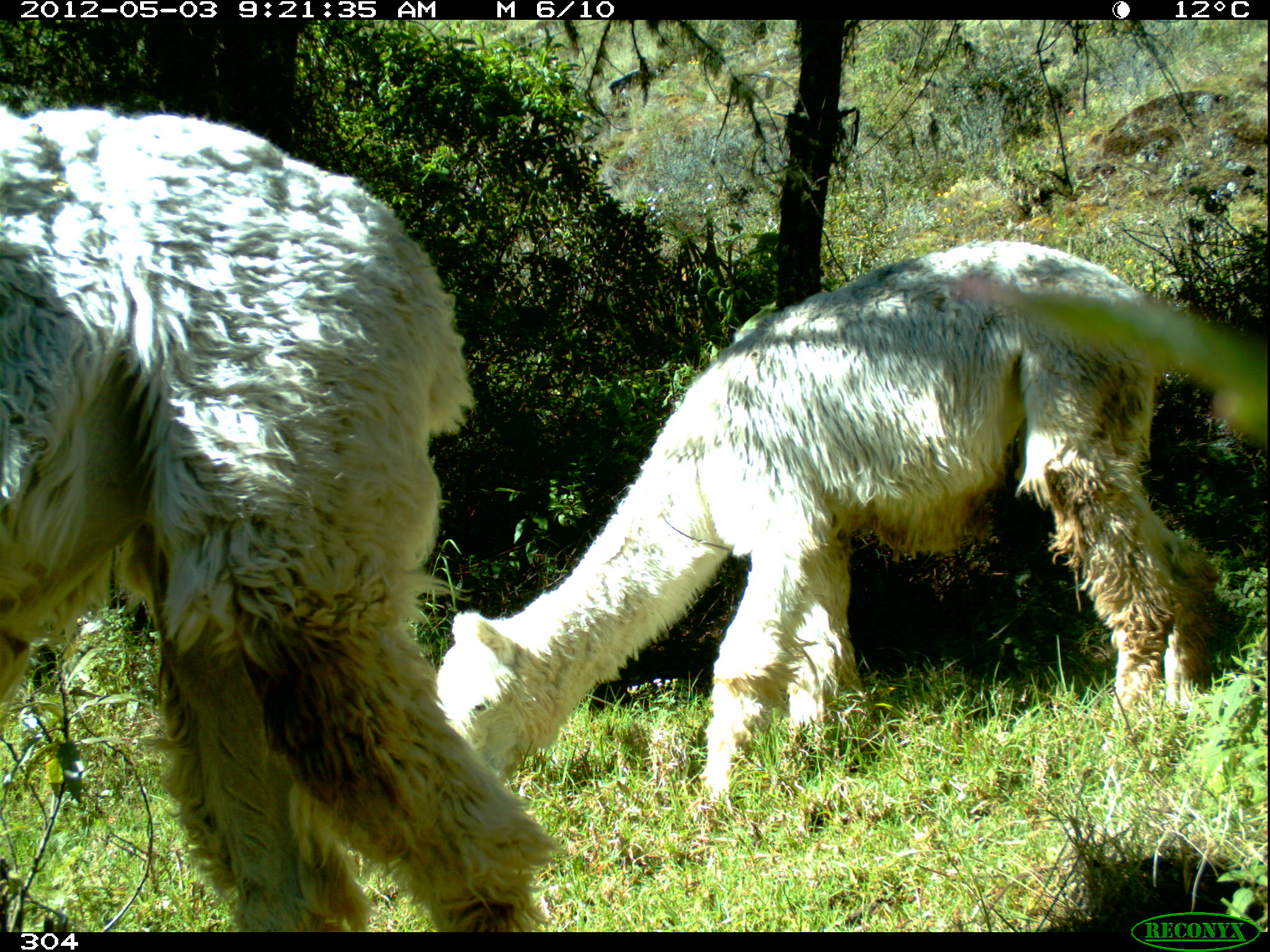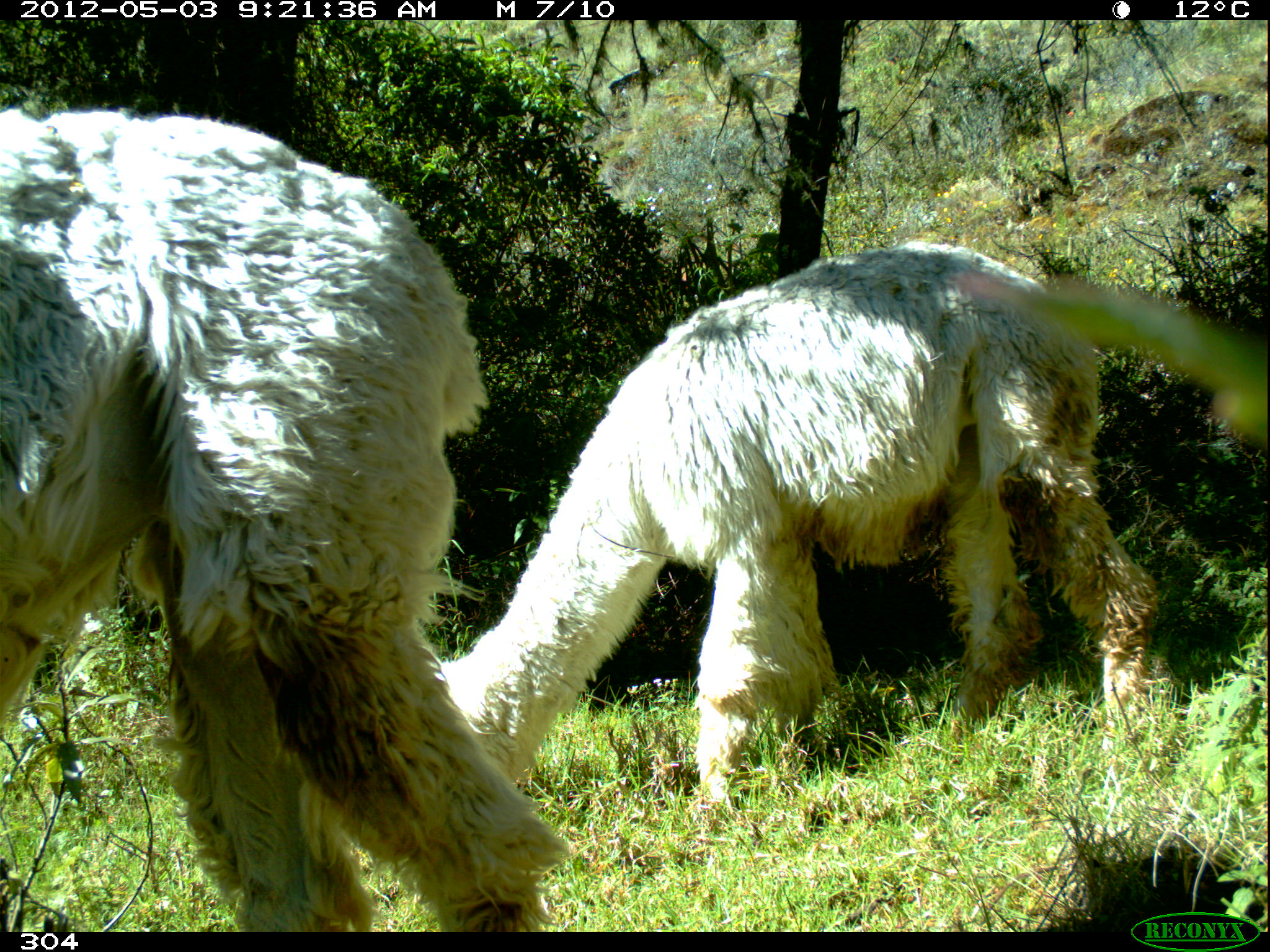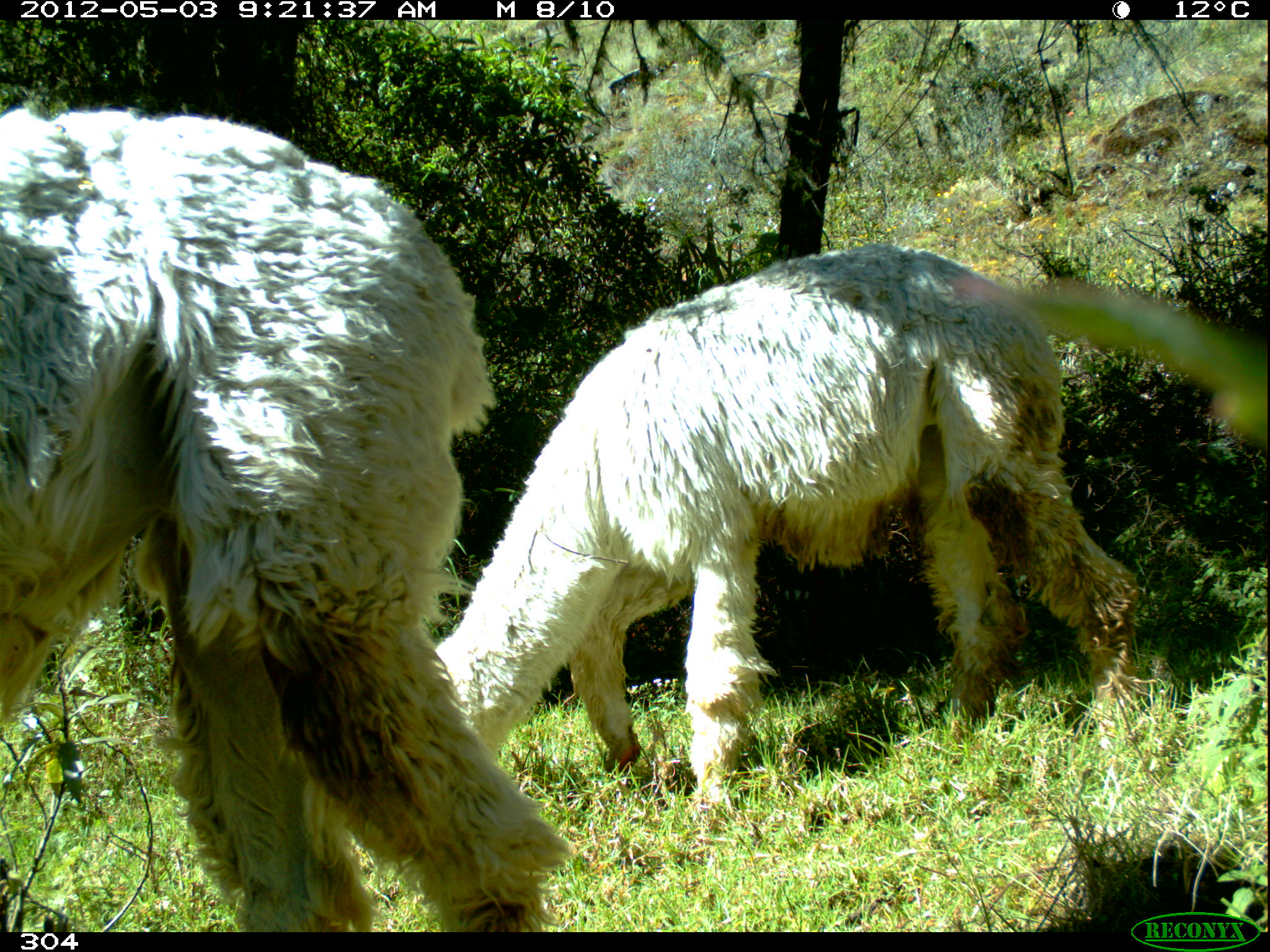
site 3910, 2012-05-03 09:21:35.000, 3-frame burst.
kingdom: Animalia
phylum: Chordata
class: Mammalia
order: Artiodactyla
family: Camelidae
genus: Vicugna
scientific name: Vicugna pacos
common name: alpaca